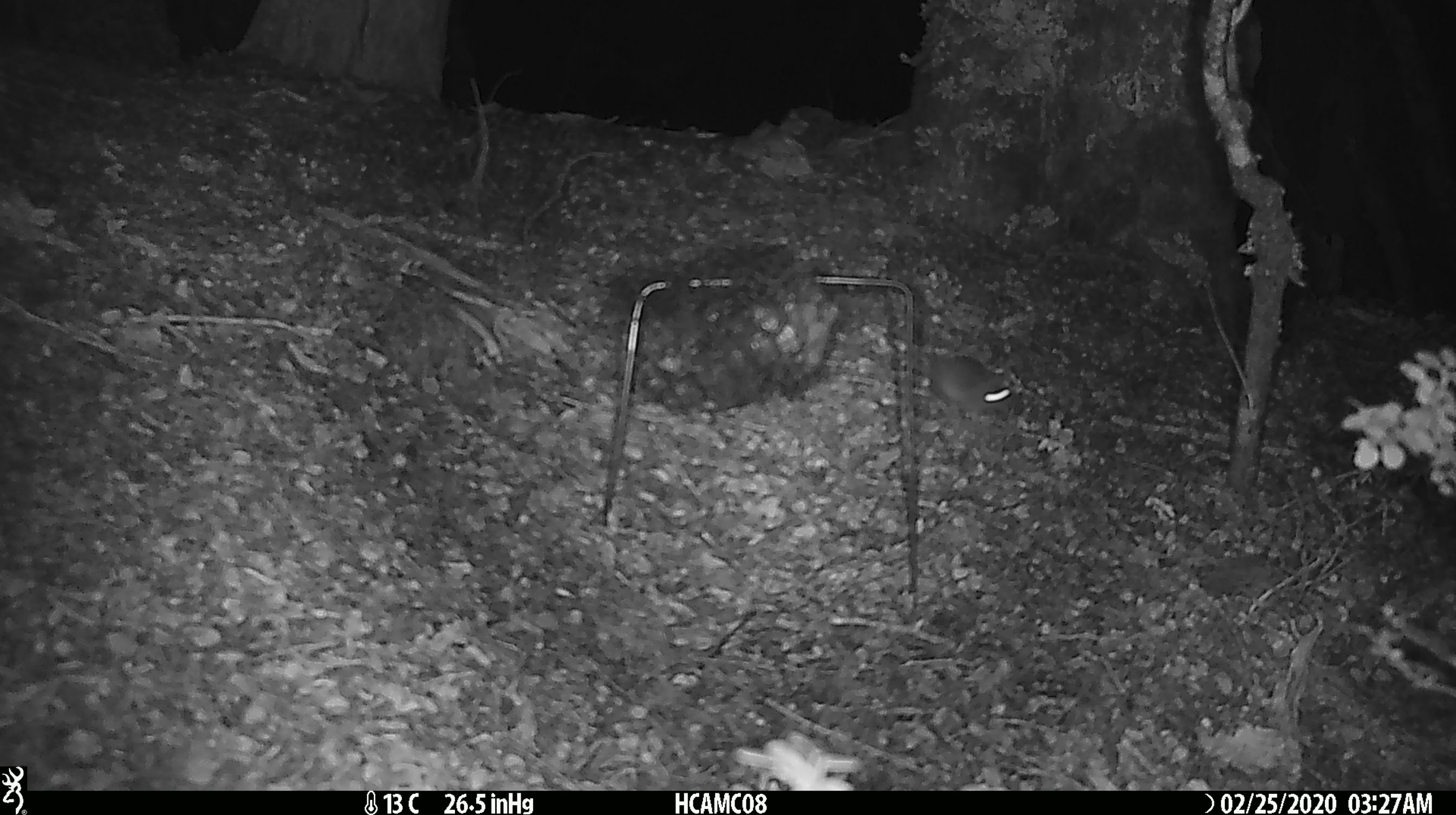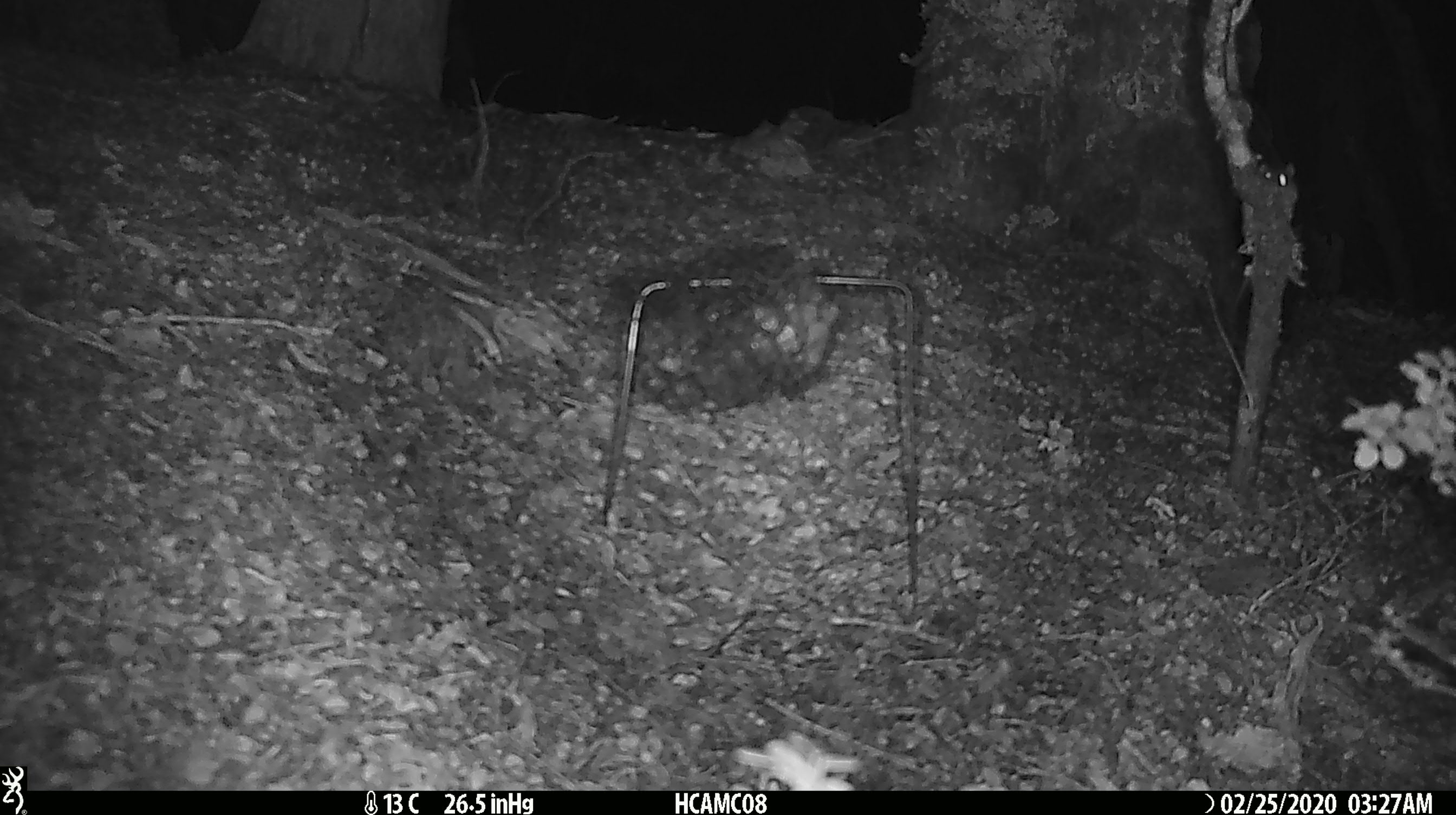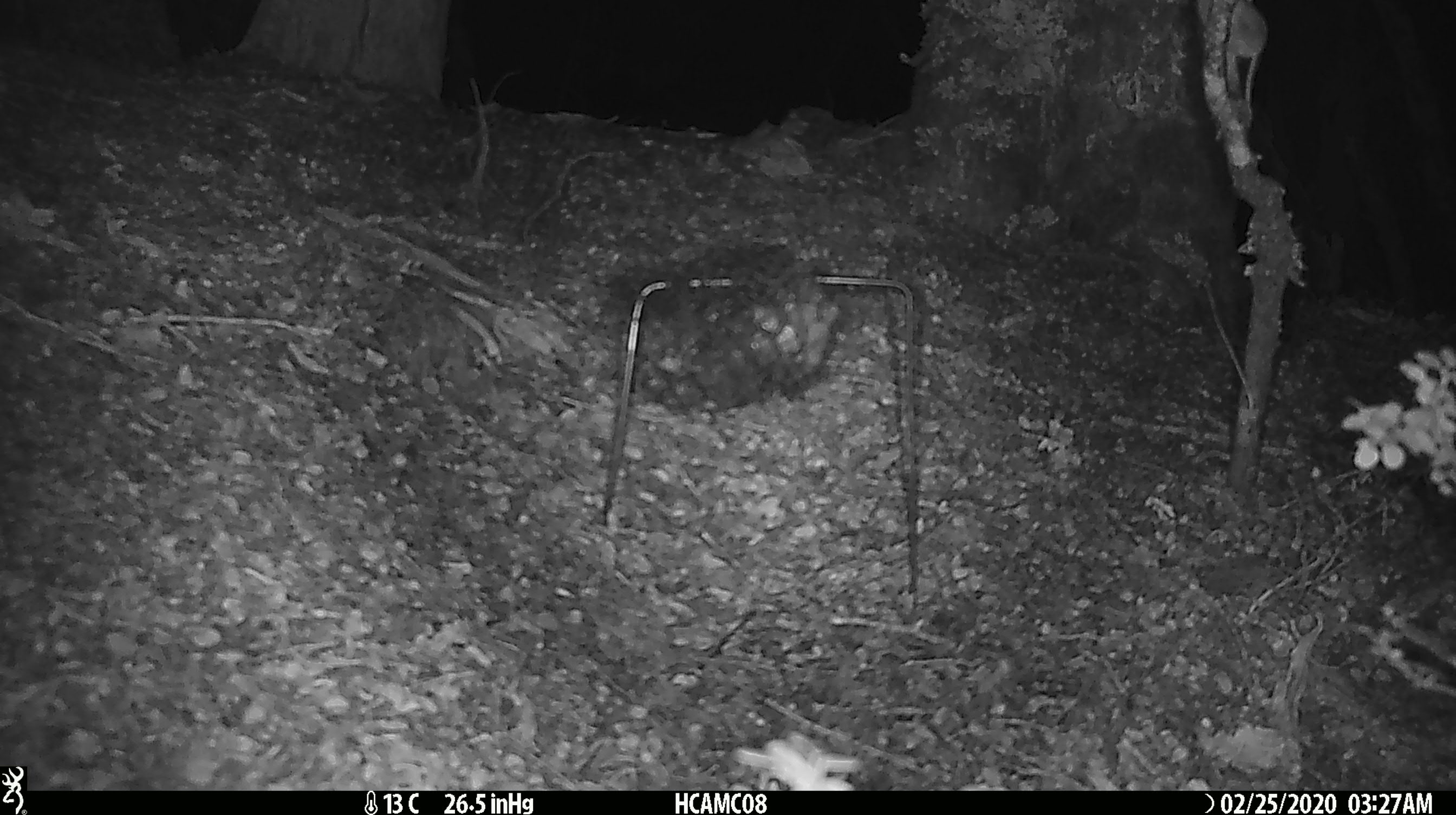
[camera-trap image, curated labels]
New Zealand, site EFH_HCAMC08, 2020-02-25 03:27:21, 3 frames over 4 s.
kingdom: Animalia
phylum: Chordata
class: Mammalia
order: Rodentia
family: Muridae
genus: Mus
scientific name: Mus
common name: mouse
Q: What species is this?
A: Mouse (Mus).